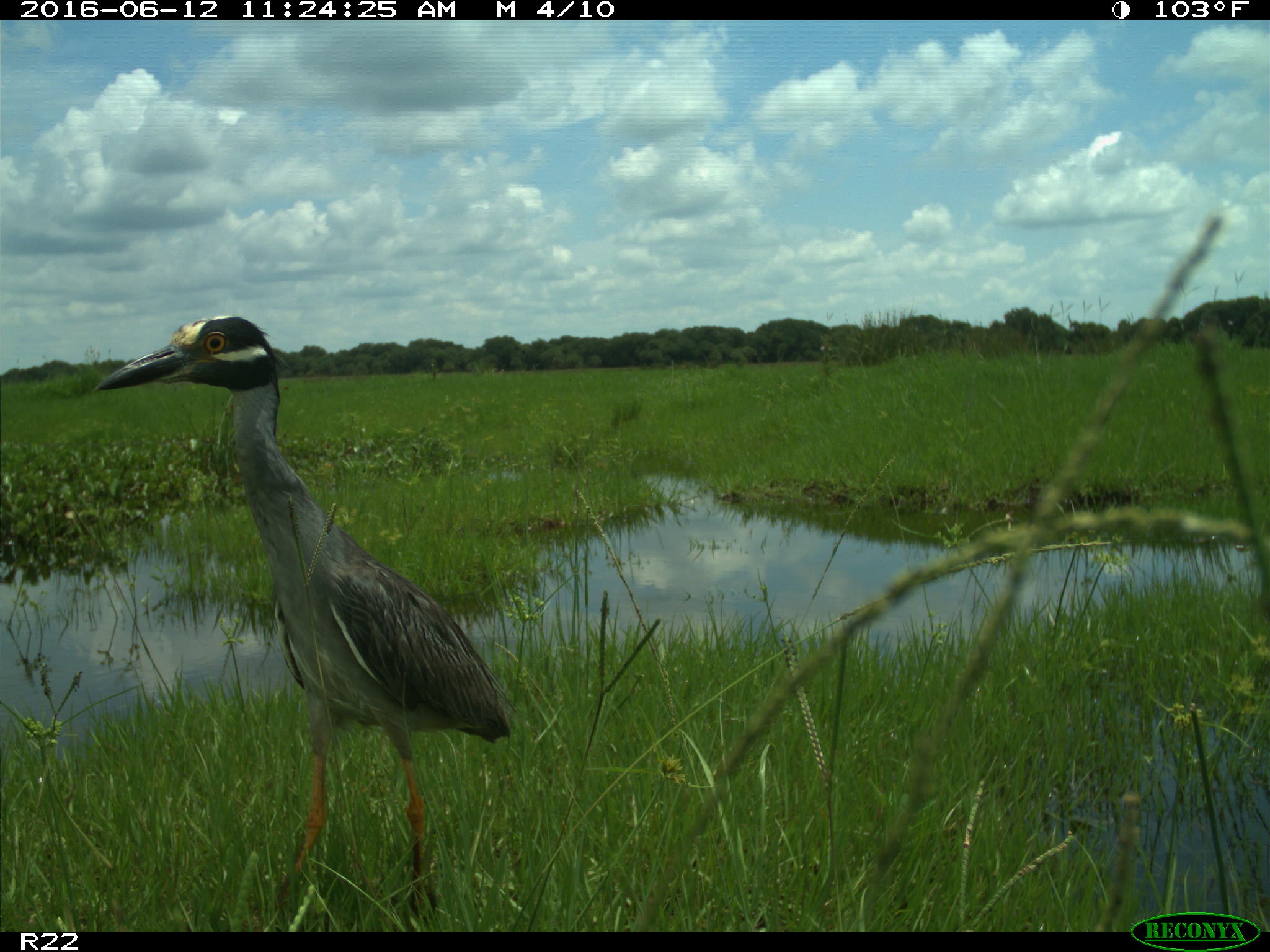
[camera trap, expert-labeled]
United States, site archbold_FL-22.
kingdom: Animalia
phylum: Chordata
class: Aves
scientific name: Aves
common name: birds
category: unidentified bird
Unidentified bird (birds) (Aves).